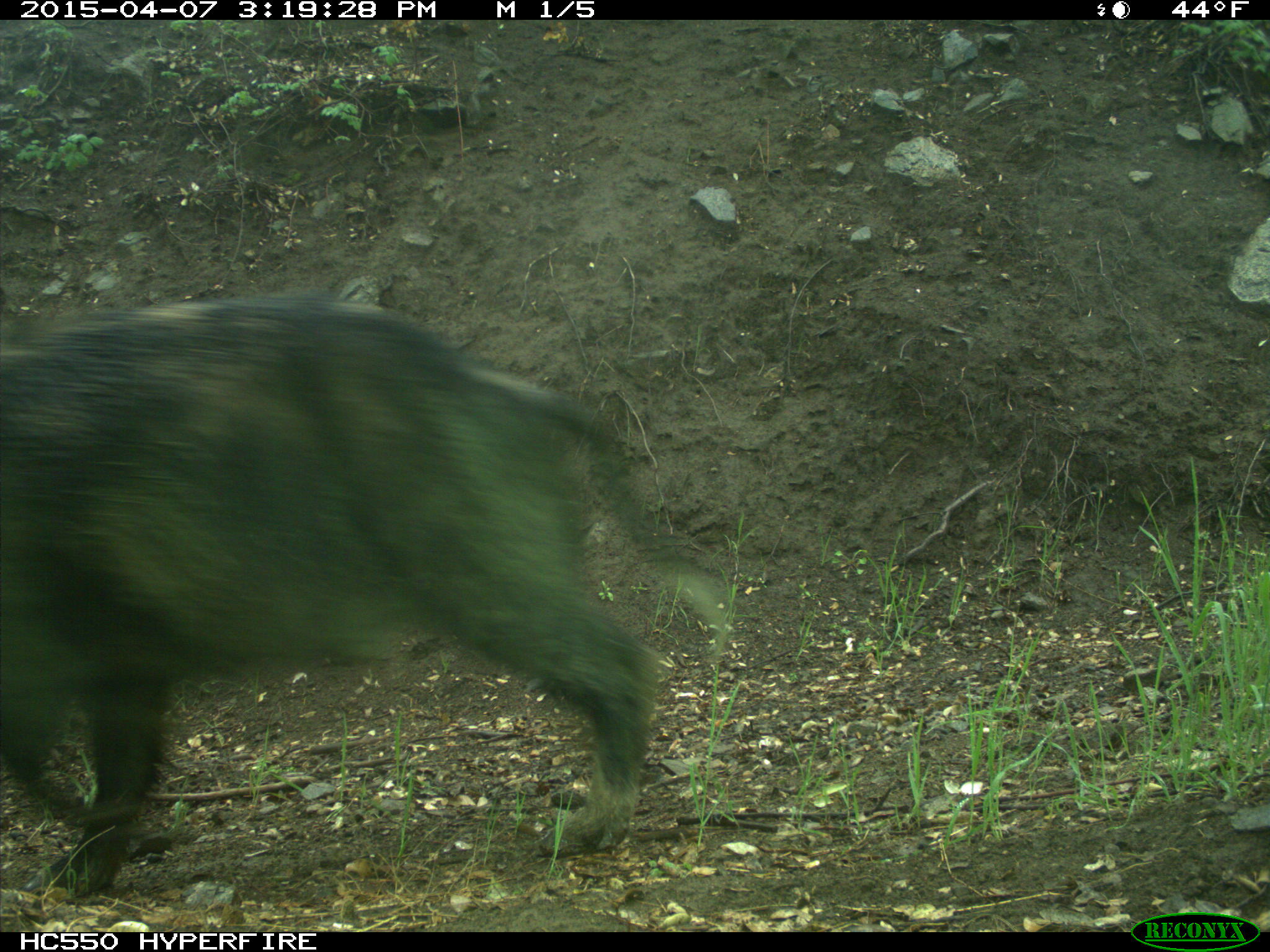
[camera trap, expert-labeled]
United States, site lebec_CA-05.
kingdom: Animalia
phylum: Chordata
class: Mammalia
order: Artiodactyla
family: Suidae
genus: Sus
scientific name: Sus scrofa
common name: wild boar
Sus scrofa (wild boar).